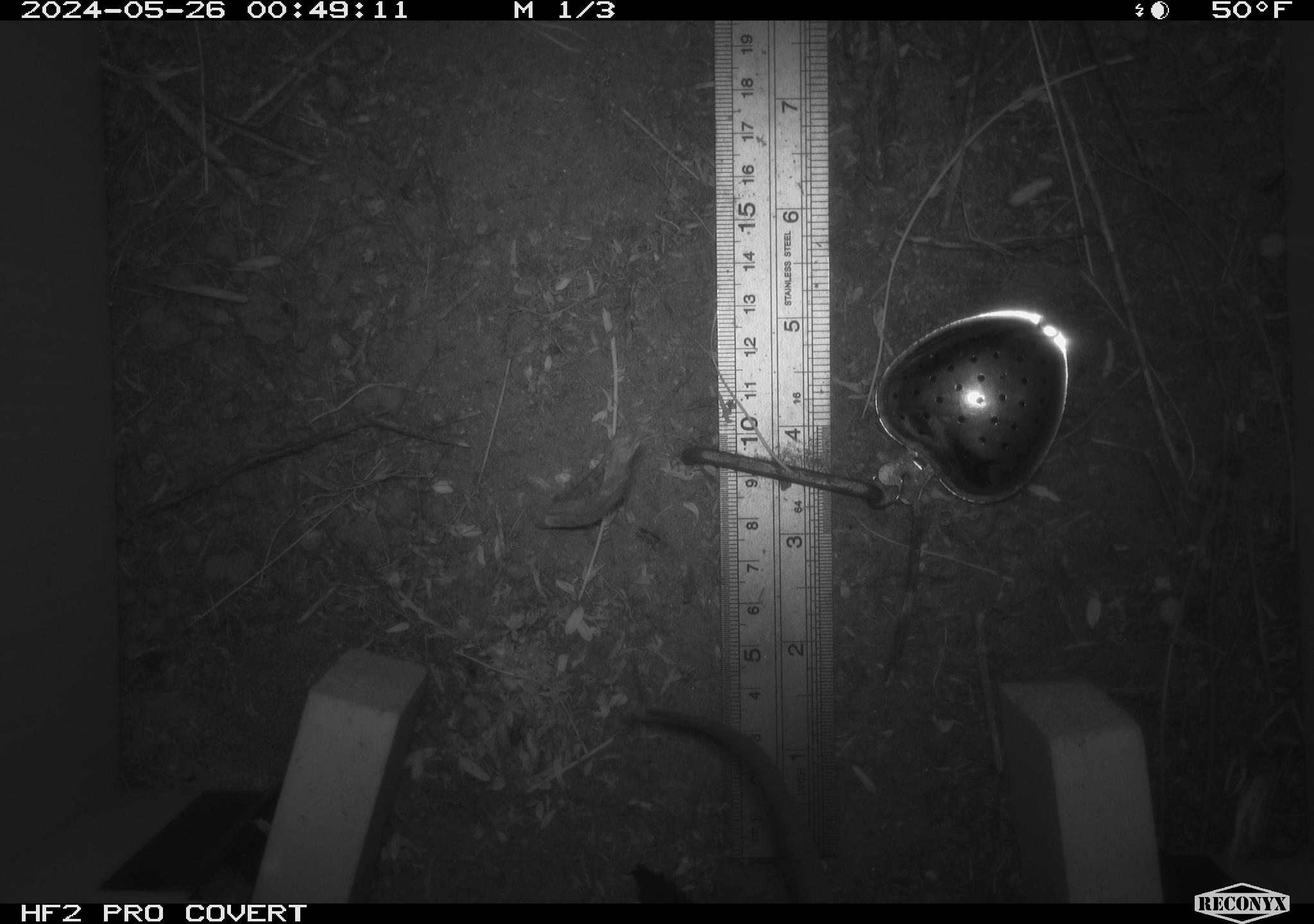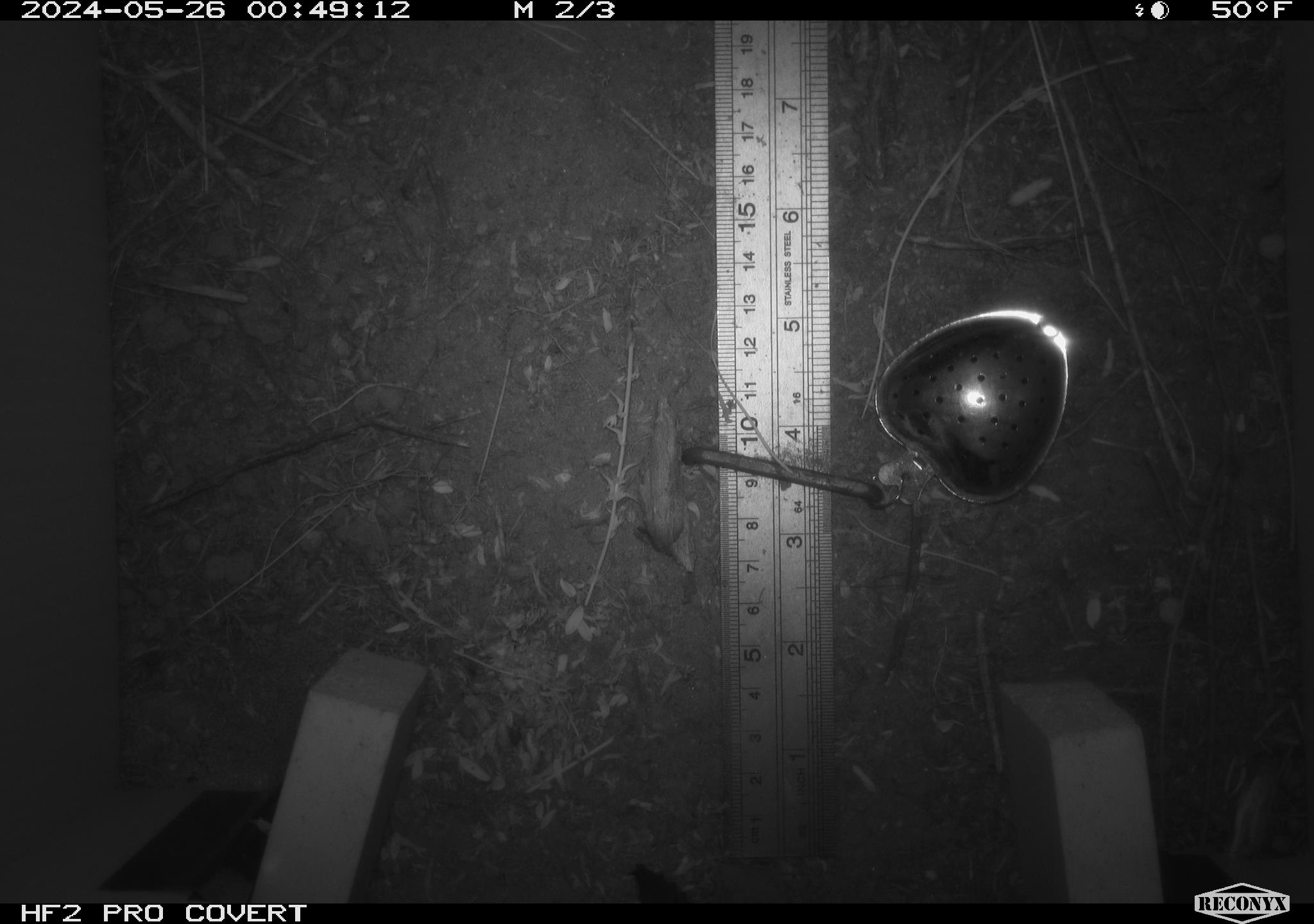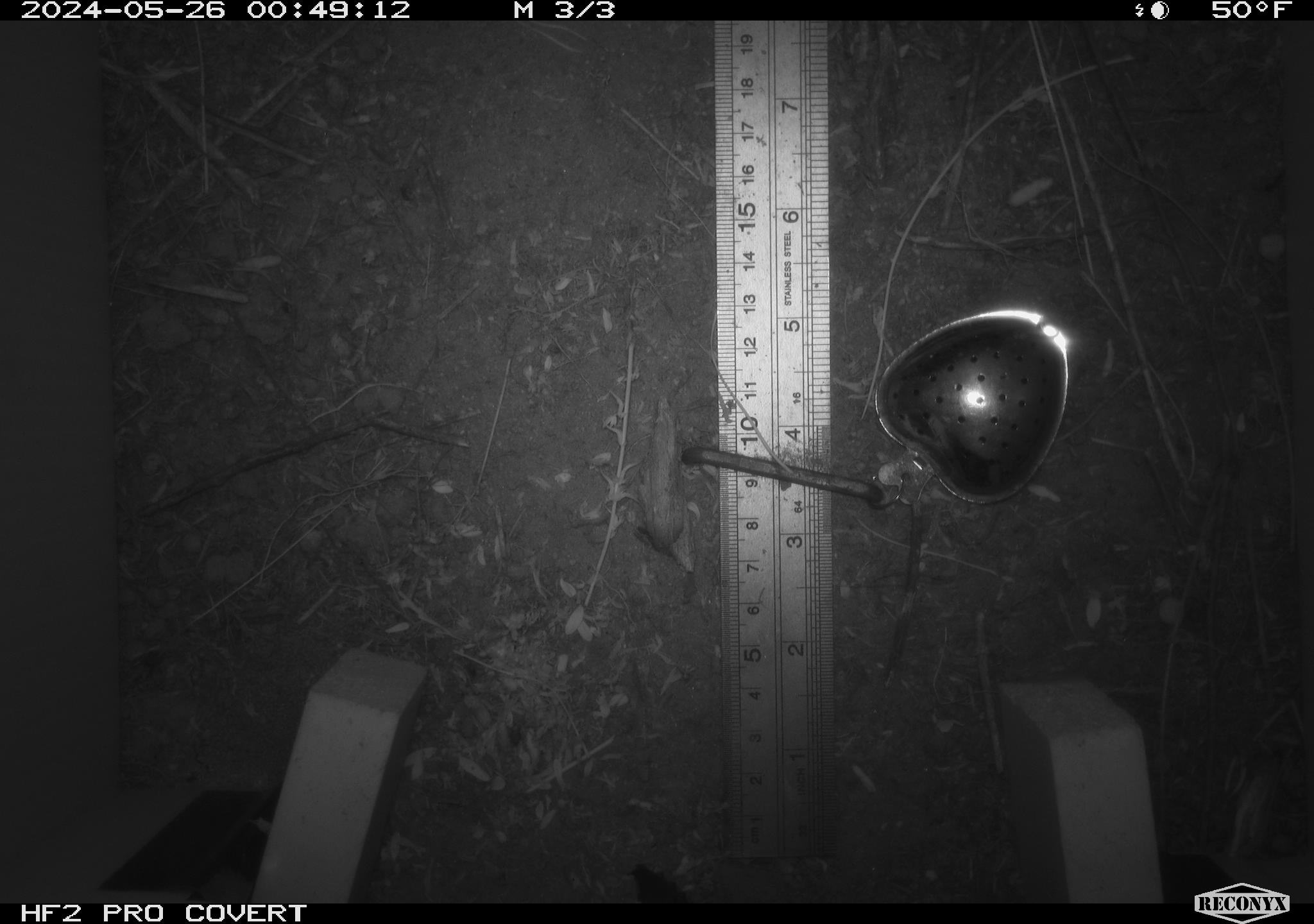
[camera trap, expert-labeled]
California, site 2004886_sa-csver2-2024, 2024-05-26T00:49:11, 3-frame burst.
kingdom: Animalia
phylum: Chordata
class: Mammalia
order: Rodentia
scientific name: Rodentia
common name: rodent